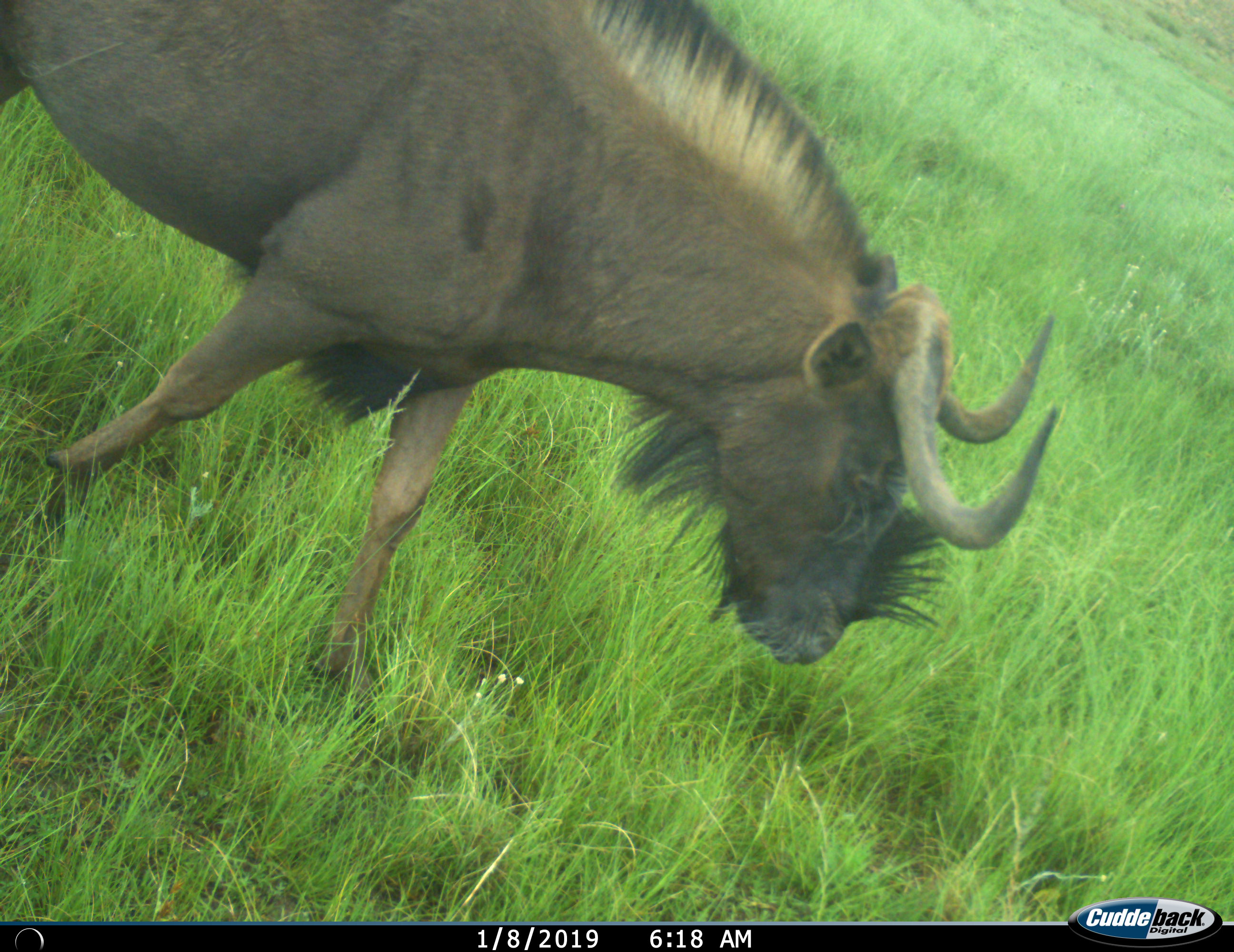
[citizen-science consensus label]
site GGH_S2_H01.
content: unidentified animal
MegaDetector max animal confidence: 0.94